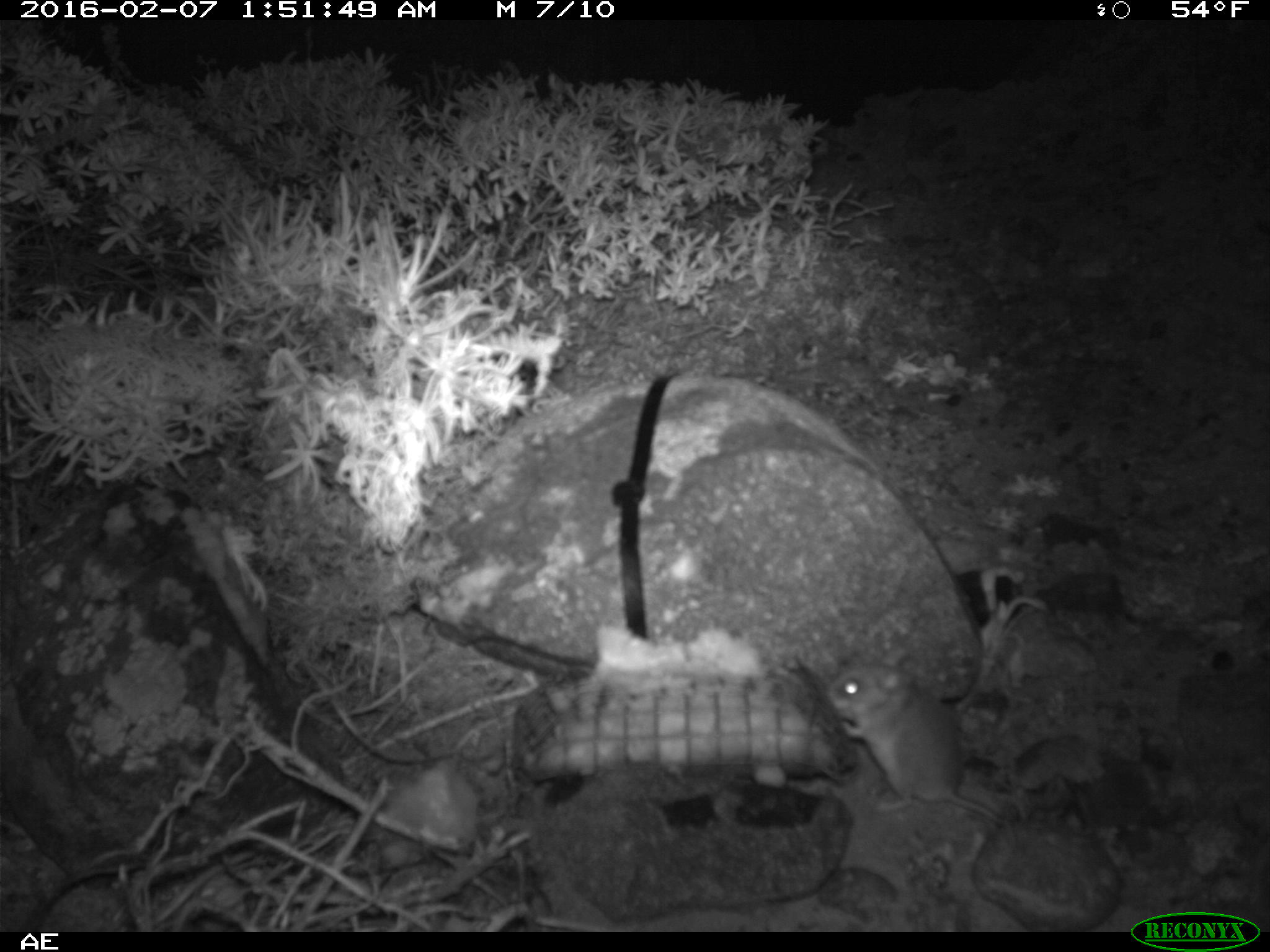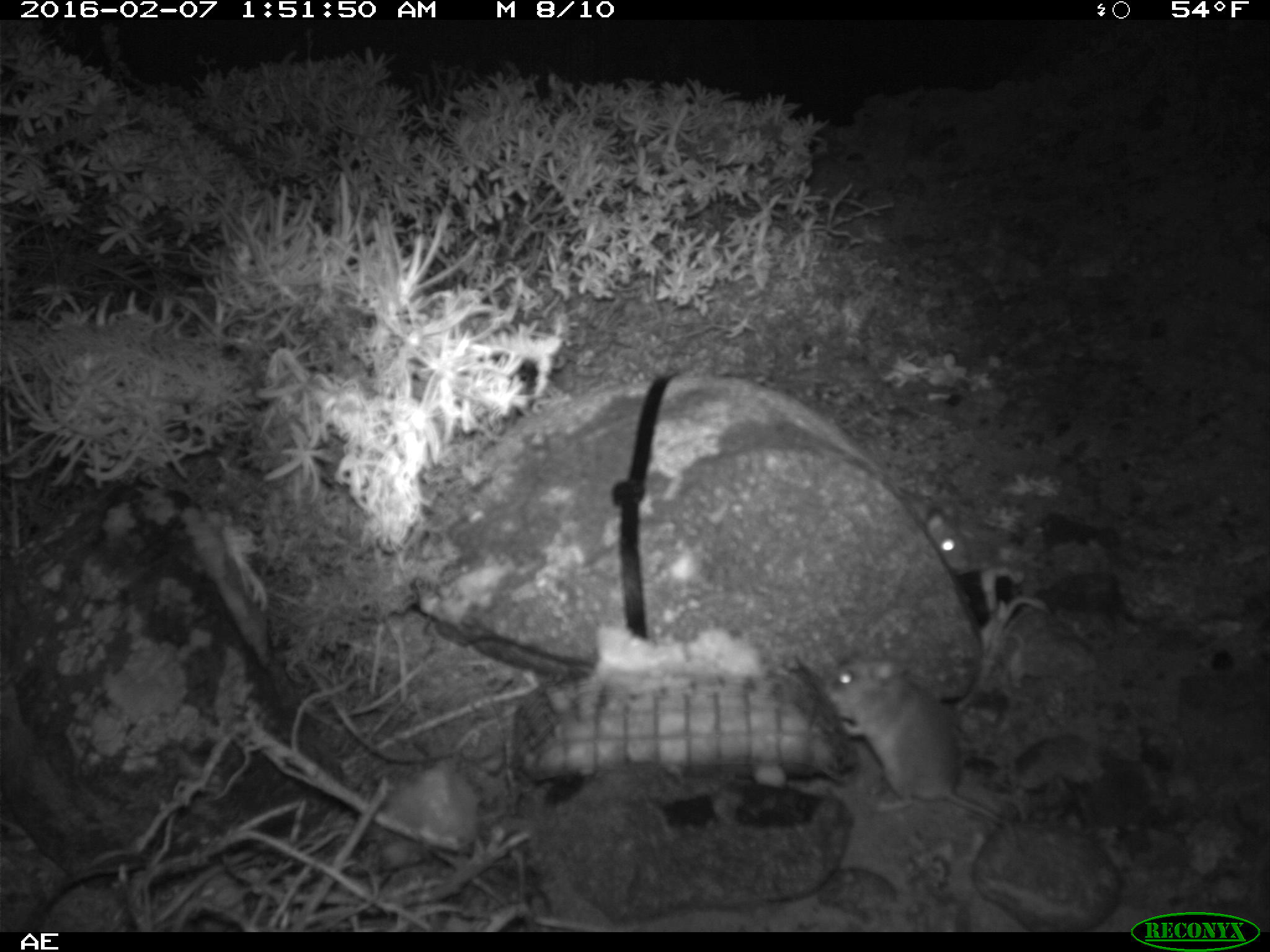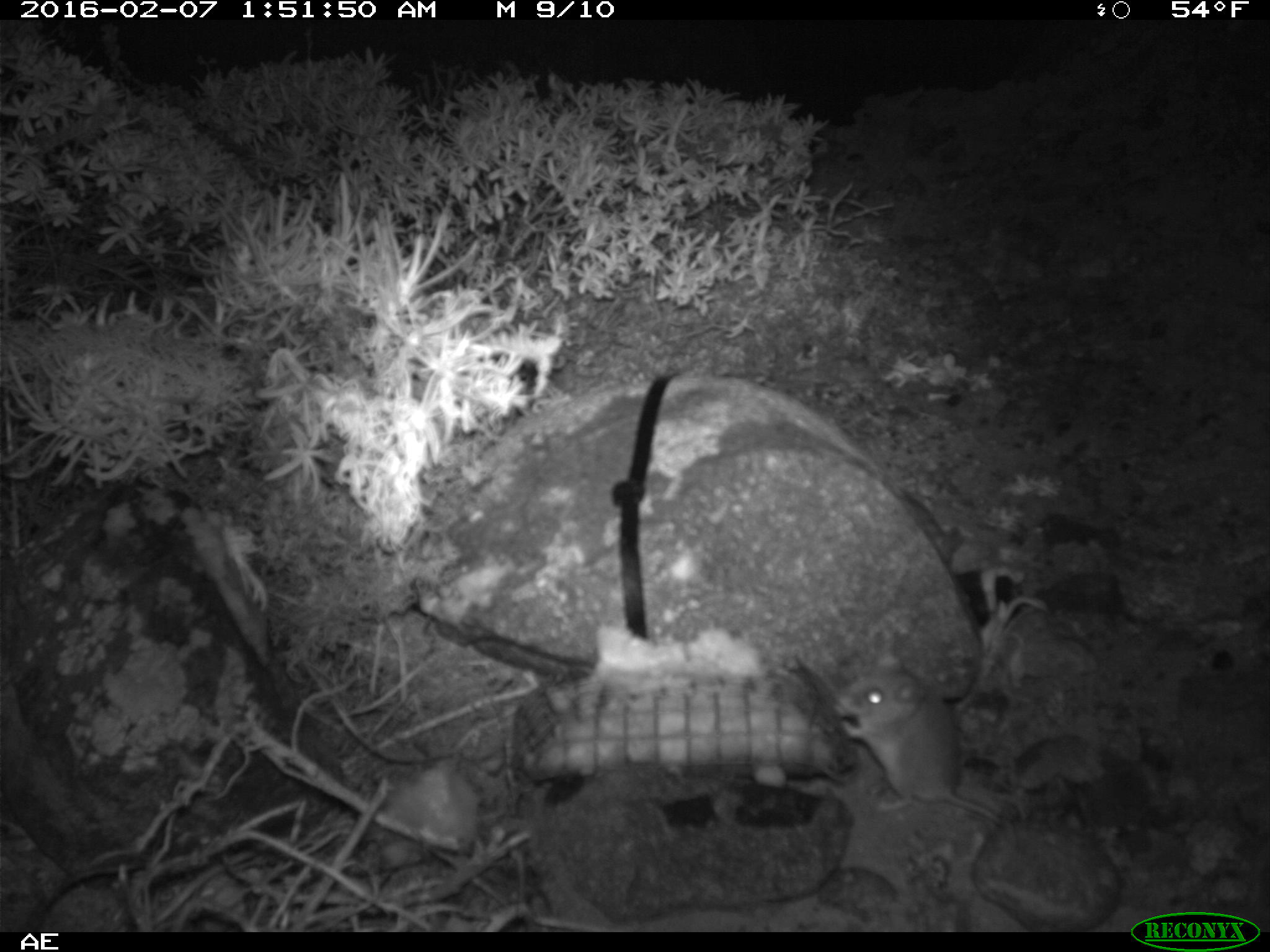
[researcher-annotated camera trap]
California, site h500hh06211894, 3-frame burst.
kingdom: Animalia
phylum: Chordata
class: Mammalia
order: Rodentia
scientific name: Rodentia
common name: rodent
Rodent (Rodentia).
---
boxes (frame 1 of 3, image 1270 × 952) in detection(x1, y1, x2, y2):
rodent: detection(822, 643, 1006, 826)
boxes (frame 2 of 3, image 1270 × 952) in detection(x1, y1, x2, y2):
rodent: detection(819, 643, 1040, 830); detection(920, 506, 1050, 651)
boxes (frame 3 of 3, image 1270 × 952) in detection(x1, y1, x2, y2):
rodent: detection(832, 646, 1005, 824)